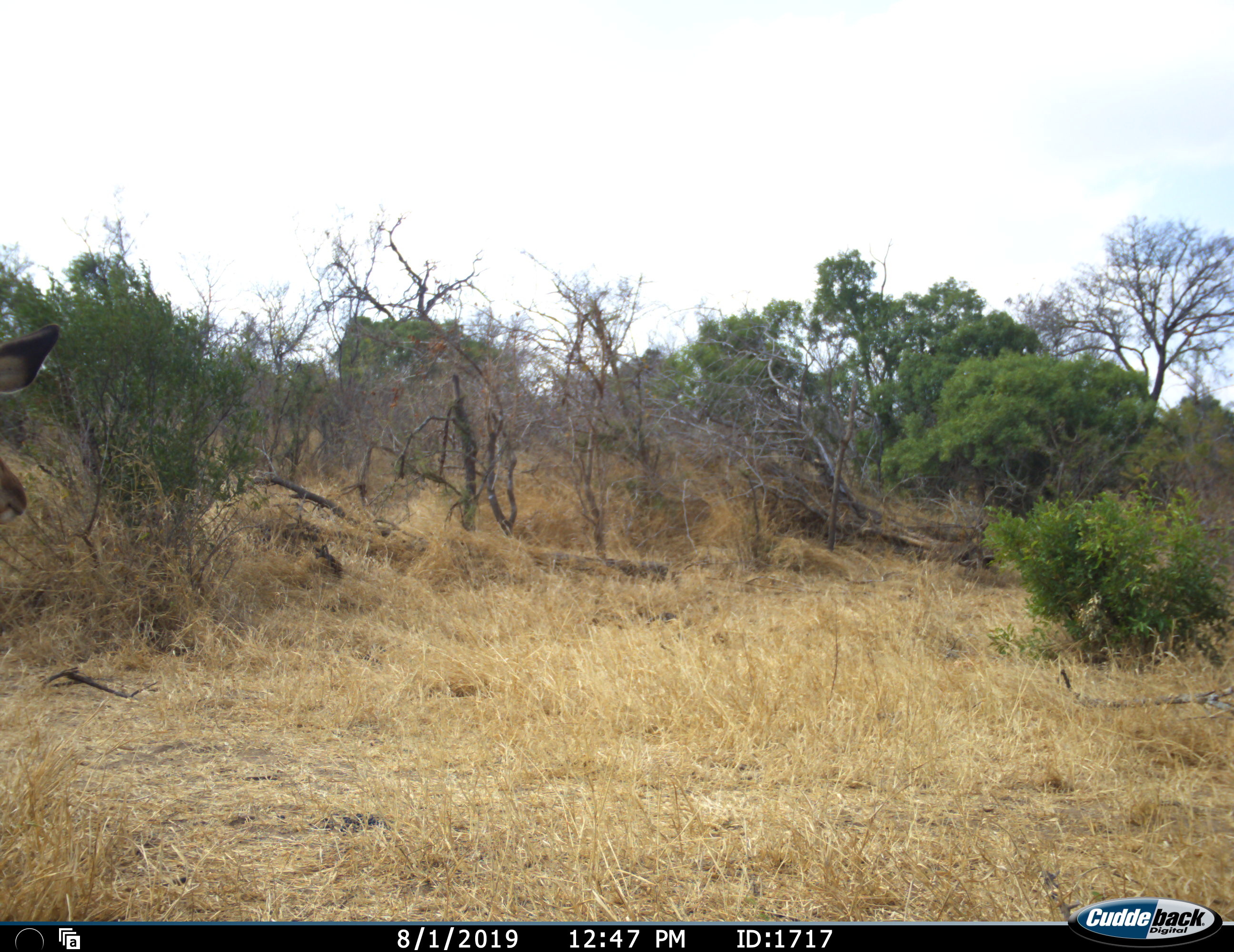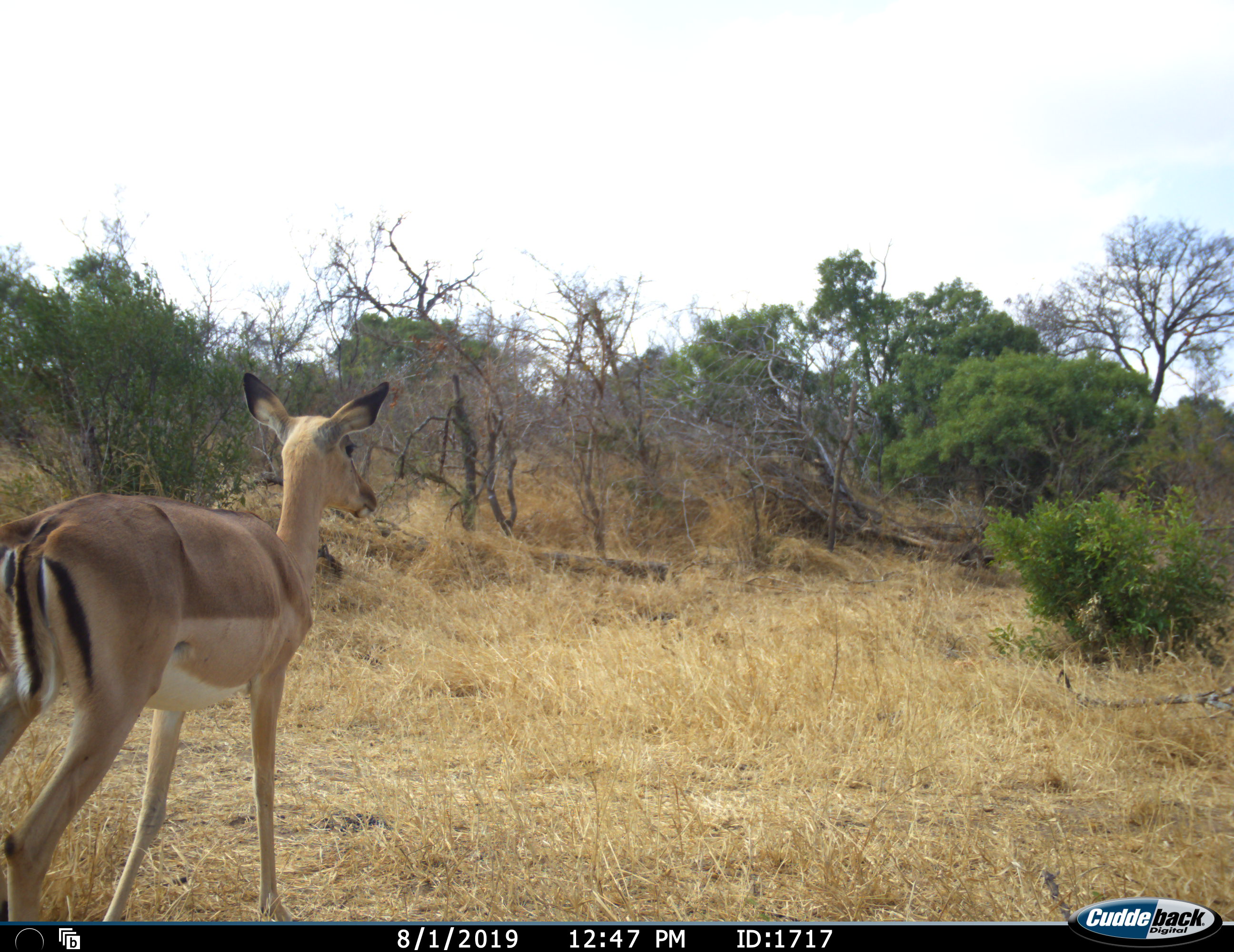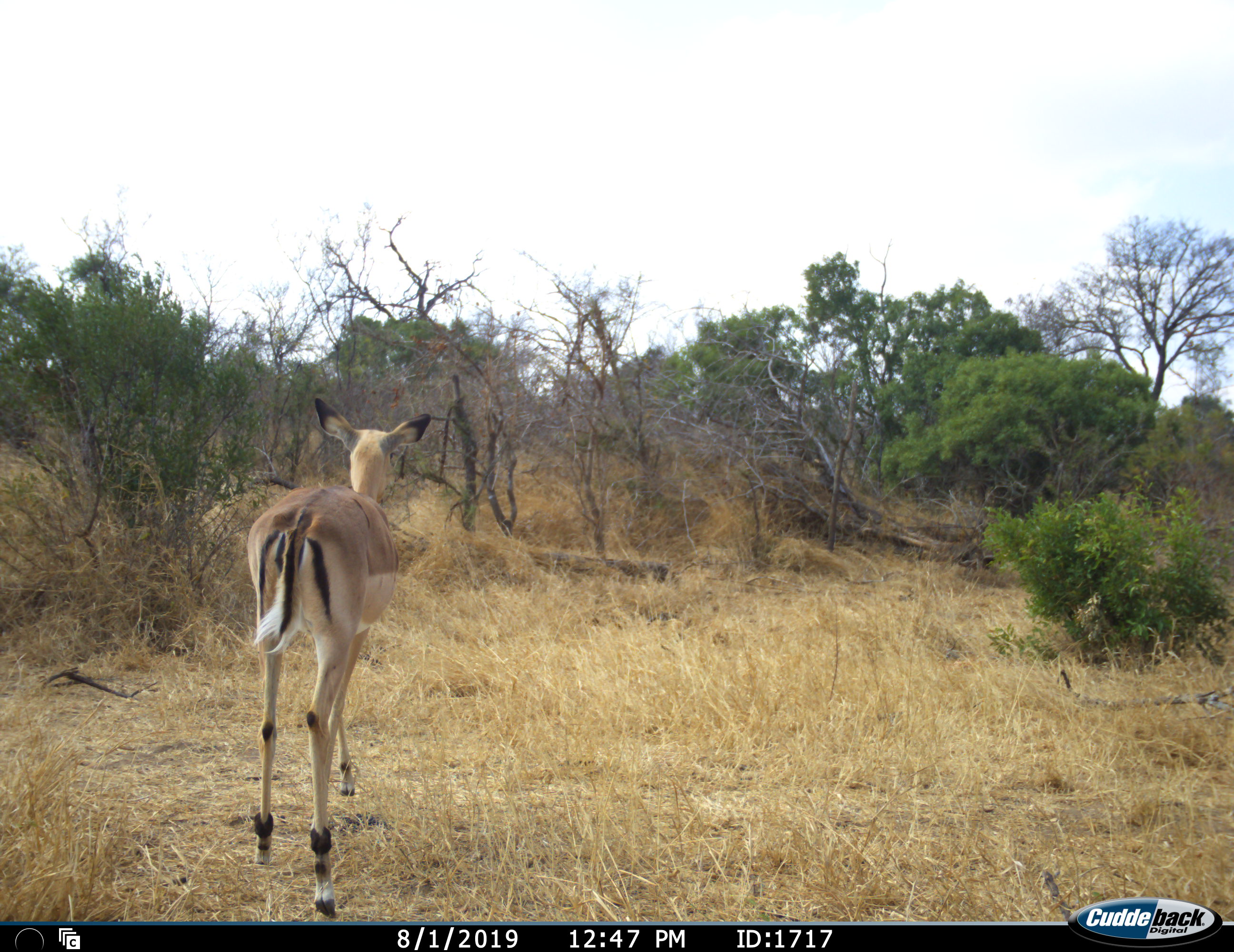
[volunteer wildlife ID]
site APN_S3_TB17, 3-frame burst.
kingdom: Animalia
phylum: Chordata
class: Mammalia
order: Artiodactyla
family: Bovidae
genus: Aepyceros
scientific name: Aepyceros melampus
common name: impala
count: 1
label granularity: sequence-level